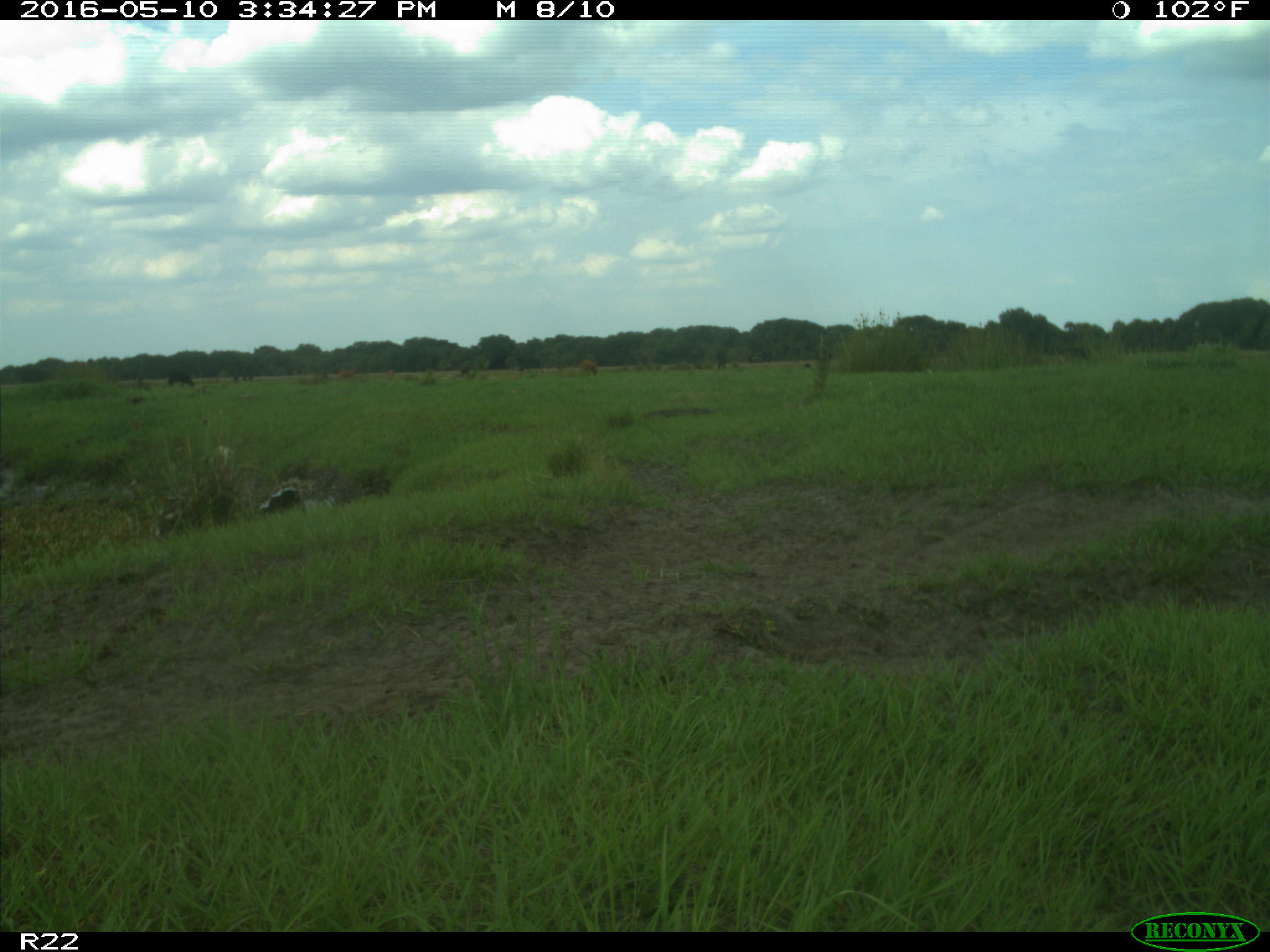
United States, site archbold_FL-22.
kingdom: Animalia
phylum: Chordata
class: Mammalia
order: Artiodactyla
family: Bovidae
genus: Bos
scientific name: Bos taurus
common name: domestic cow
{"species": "Bos taurus (domestic cow)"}